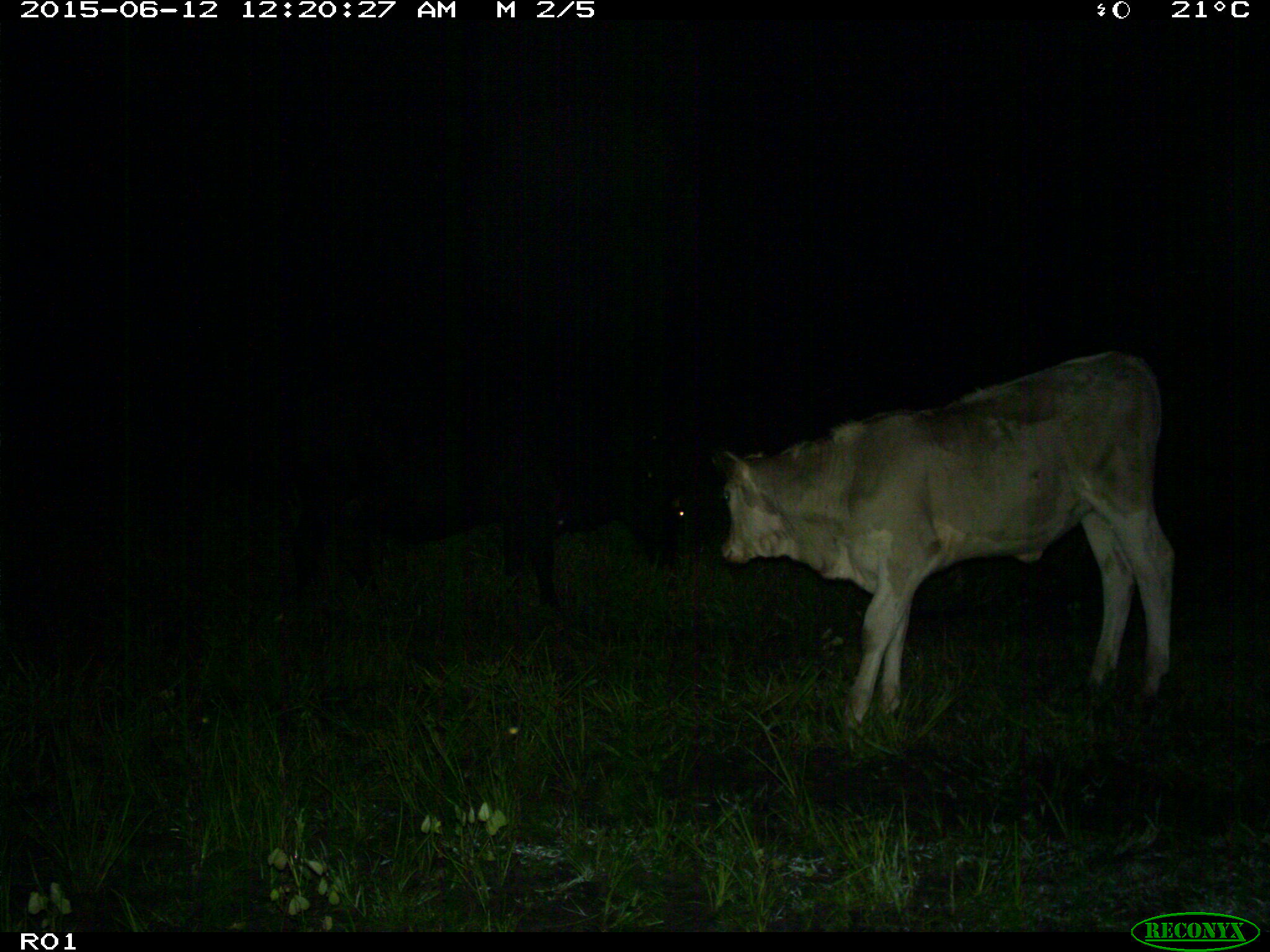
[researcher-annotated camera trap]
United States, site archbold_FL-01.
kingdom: Animalia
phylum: Chordata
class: Mammalia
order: Artiodactyla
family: Bovidae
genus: Bos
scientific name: Bos taurus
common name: domestic cow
Bos taurus (domestic cow).